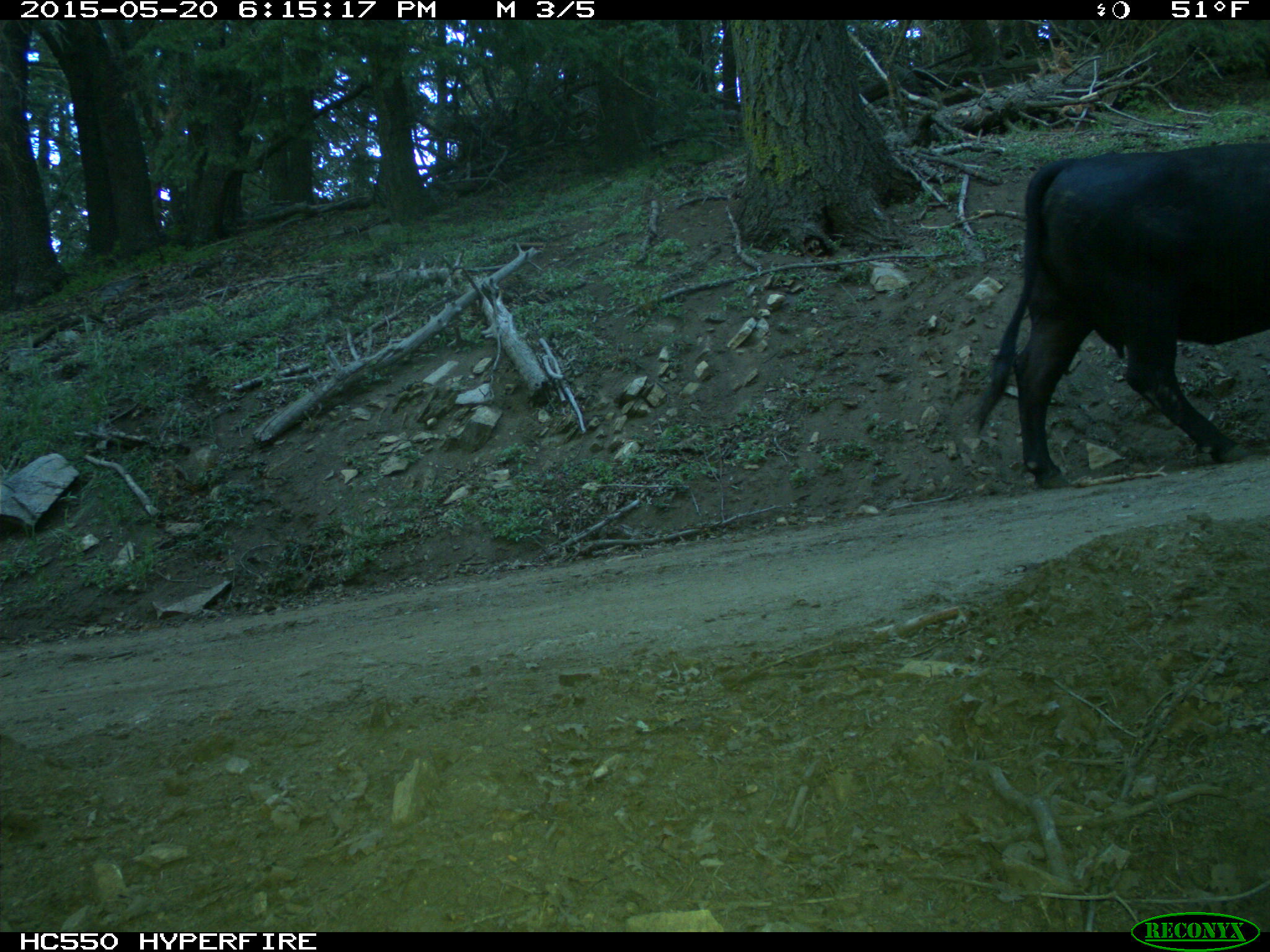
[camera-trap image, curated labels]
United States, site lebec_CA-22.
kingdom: Animalia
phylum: Chordata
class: Mammalia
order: Artiodactyla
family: Bovidae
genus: Bos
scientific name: Bos taurus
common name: domestic cow